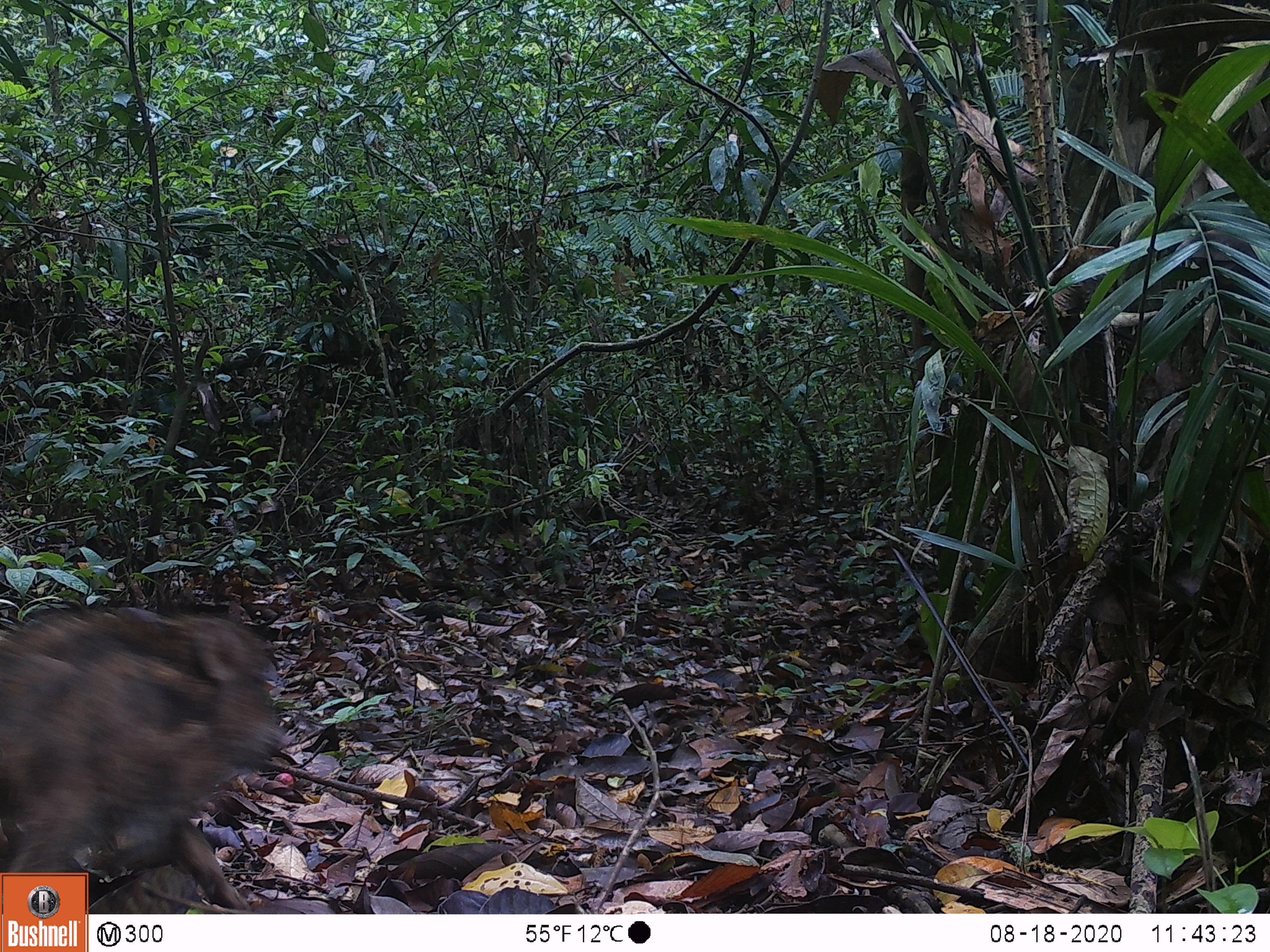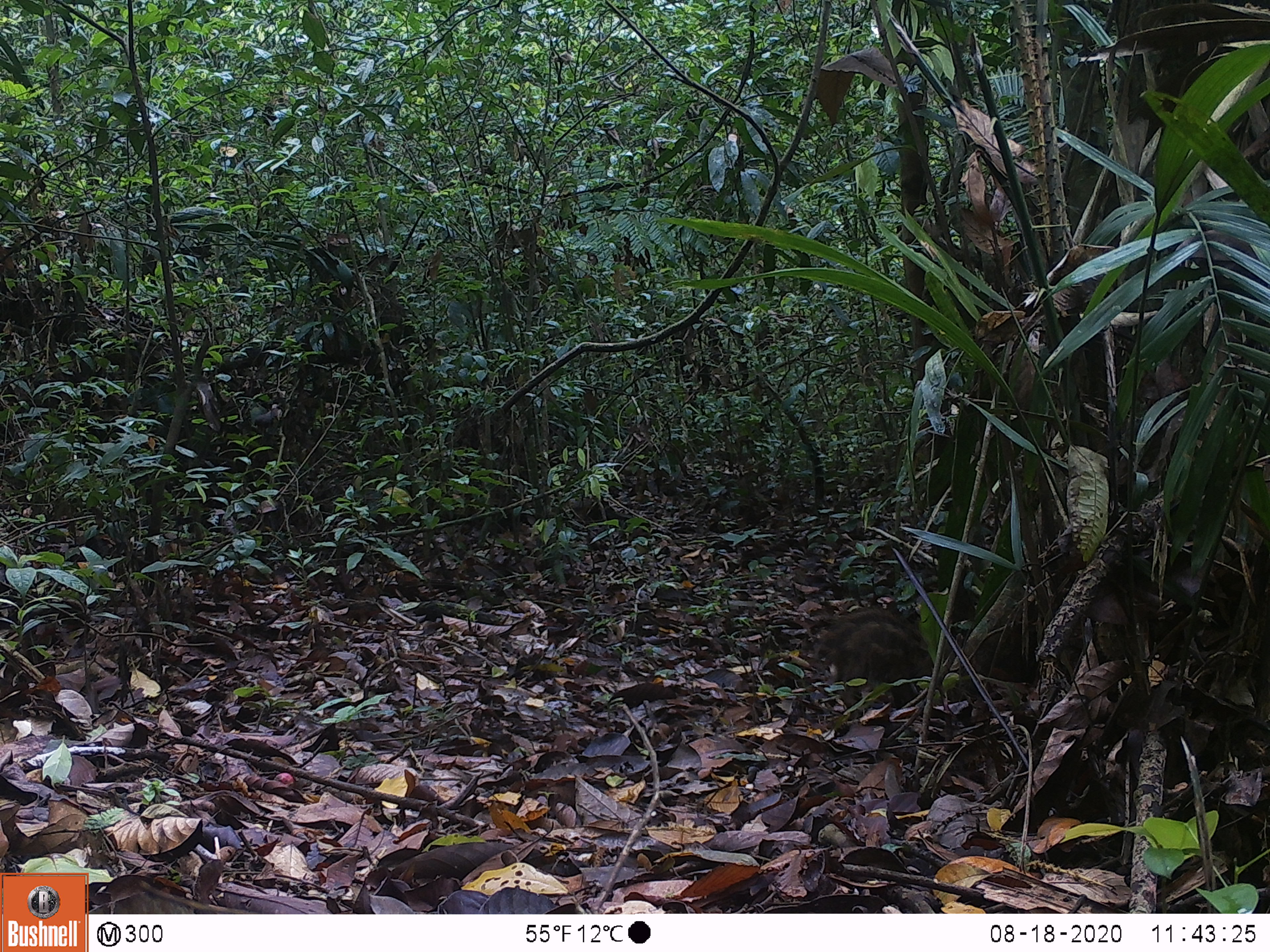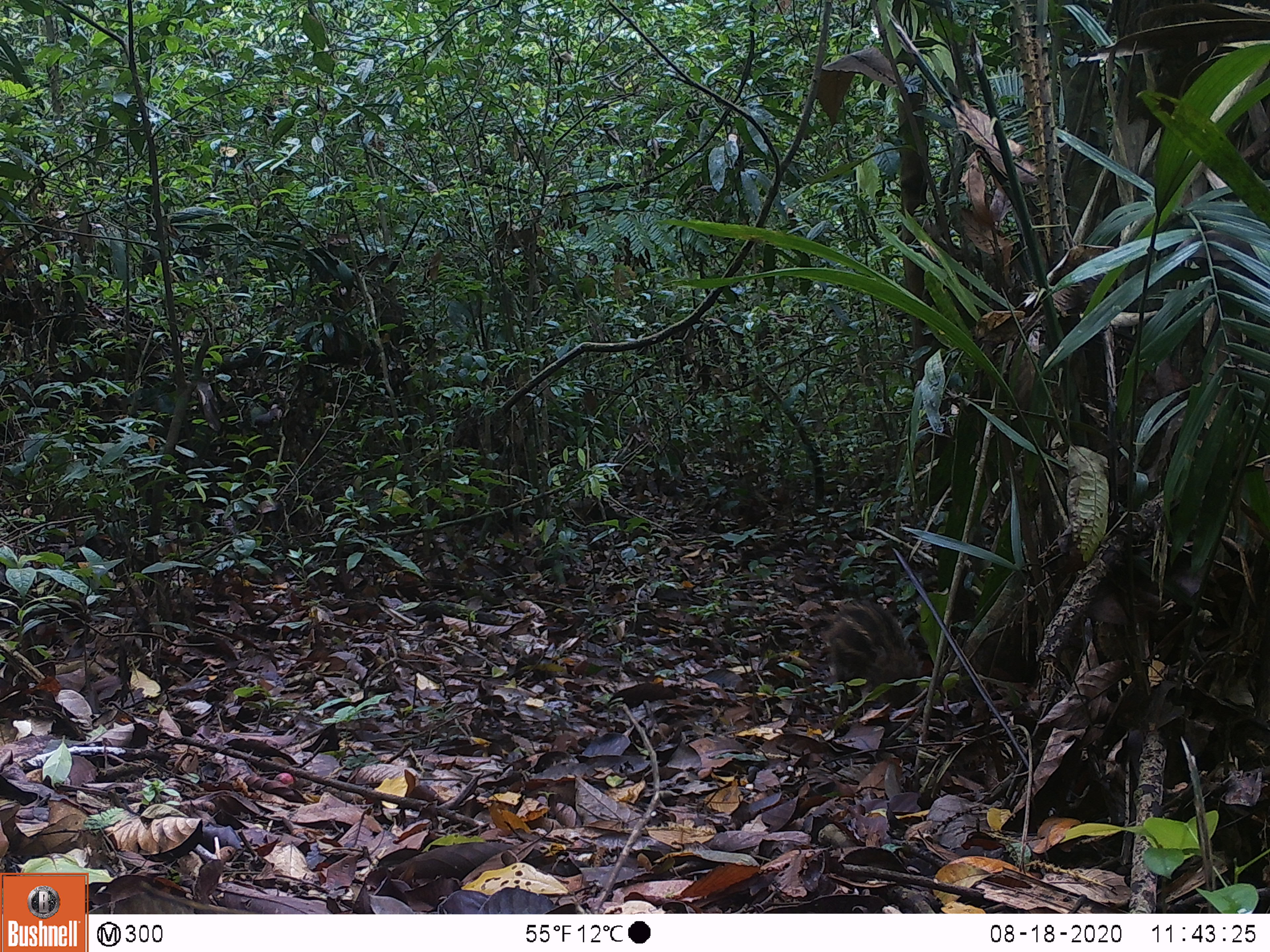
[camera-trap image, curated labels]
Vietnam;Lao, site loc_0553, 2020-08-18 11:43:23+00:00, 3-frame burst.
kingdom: Animalia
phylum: Chordata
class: Mammalia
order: Artiodactyla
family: Suidae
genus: Sus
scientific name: Sus scrofa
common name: eurasian wild pig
Eurasian wild pig (Sus scrofa). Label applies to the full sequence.